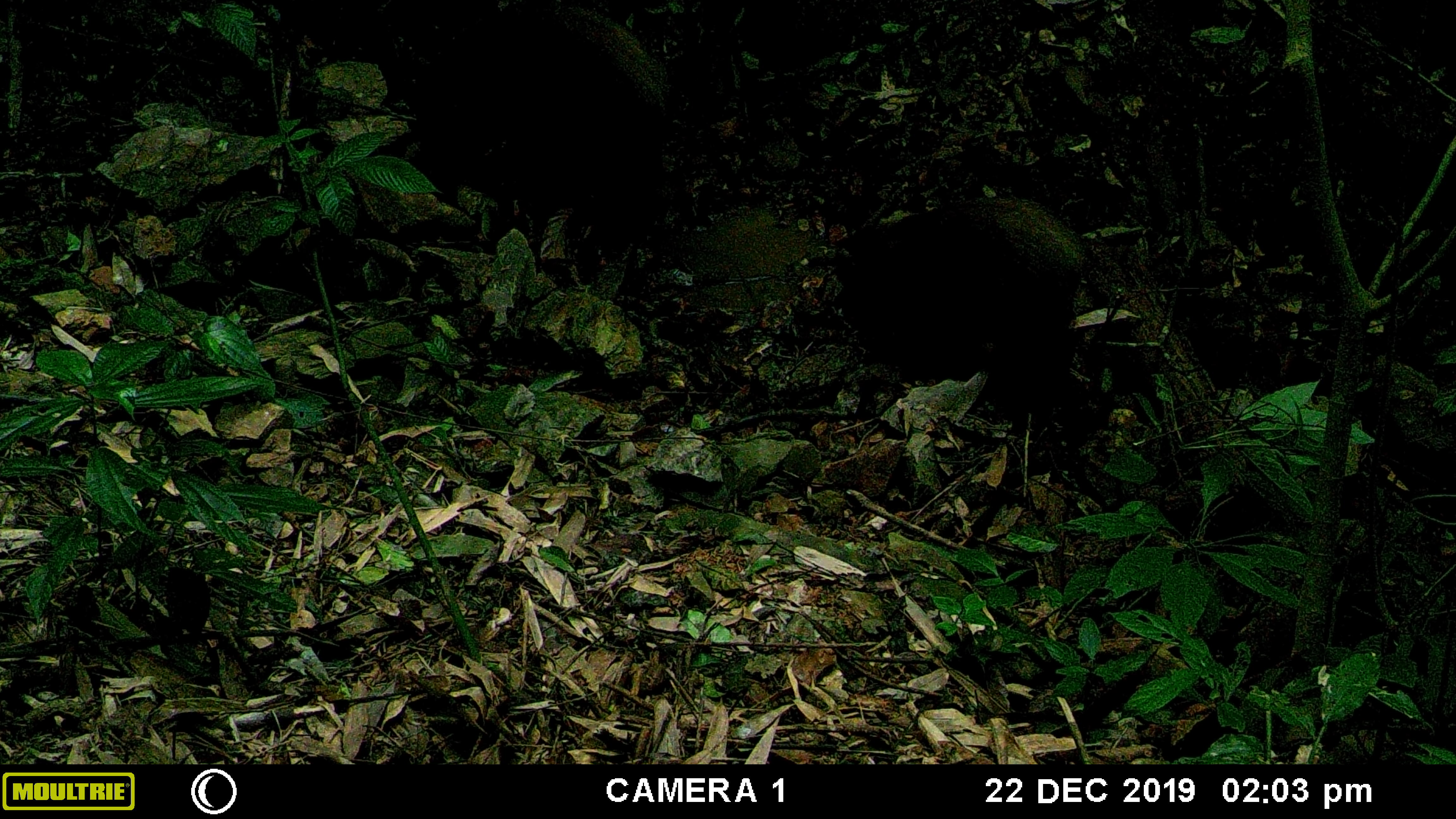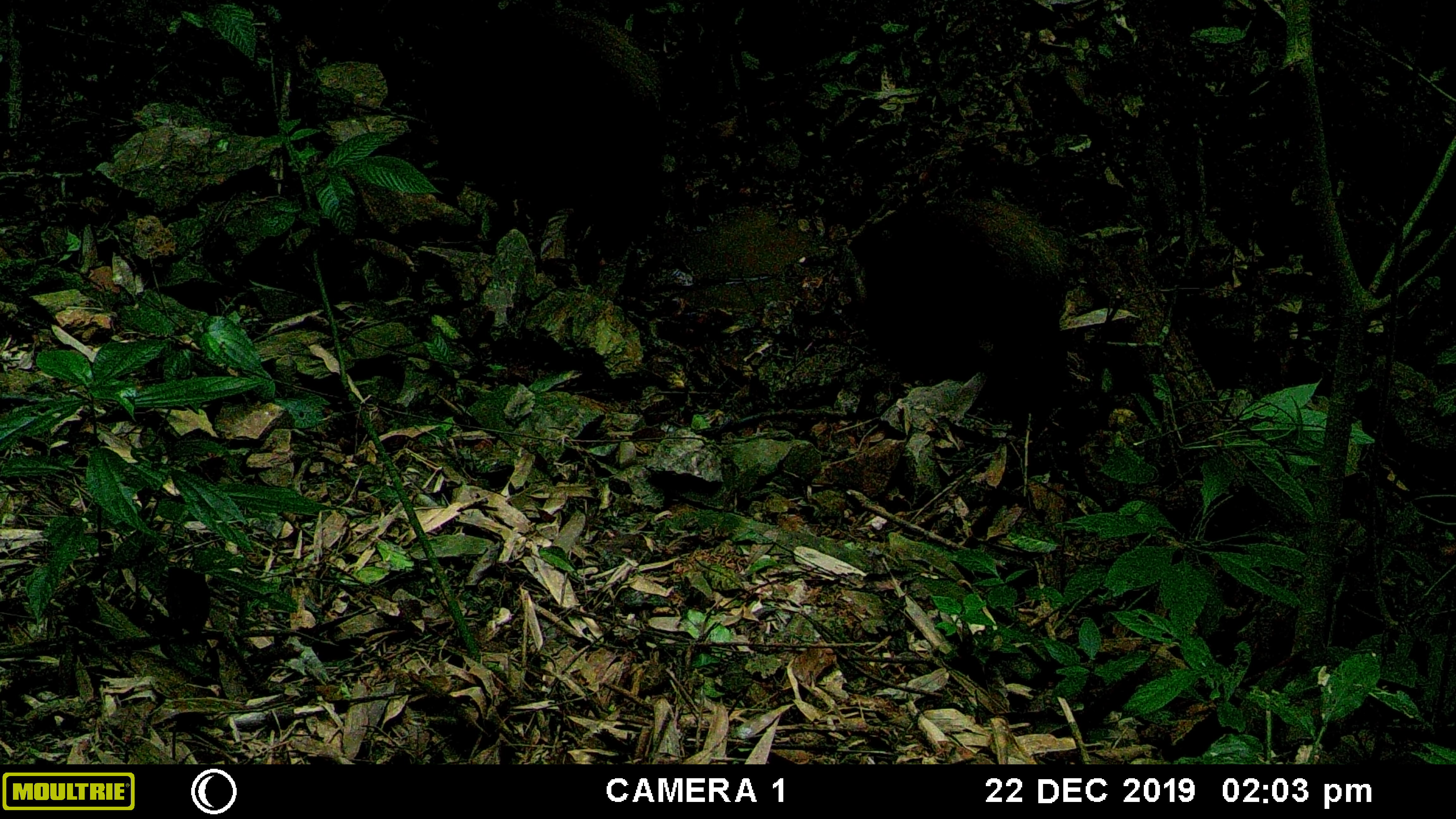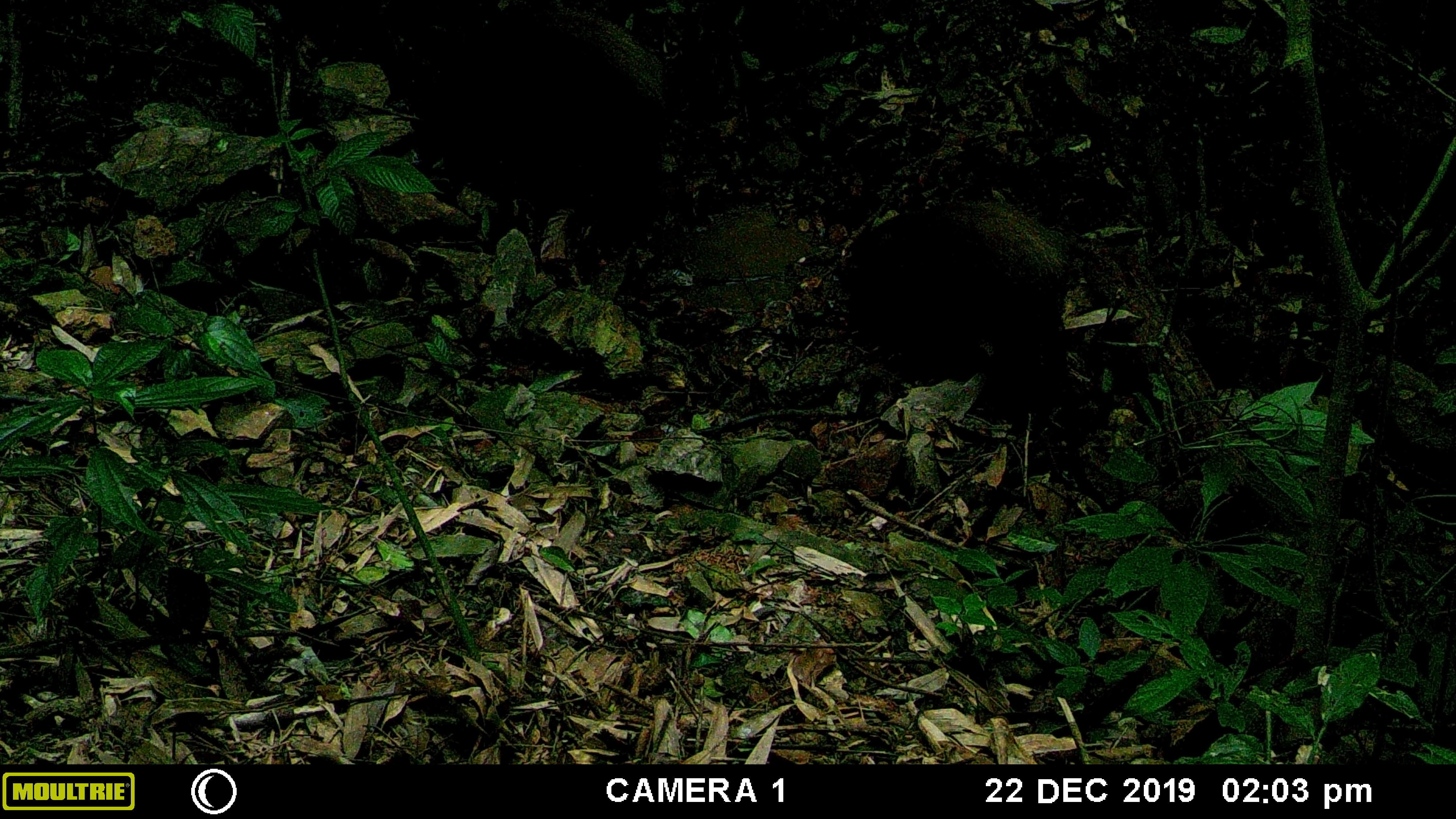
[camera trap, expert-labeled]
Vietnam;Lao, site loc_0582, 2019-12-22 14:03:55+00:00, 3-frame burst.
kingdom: Animalia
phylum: Chordata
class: Mammalia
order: Artiodactyla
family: Suidae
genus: Sus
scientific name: Sus scrofa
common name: eurasian wild pig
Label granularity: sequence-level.